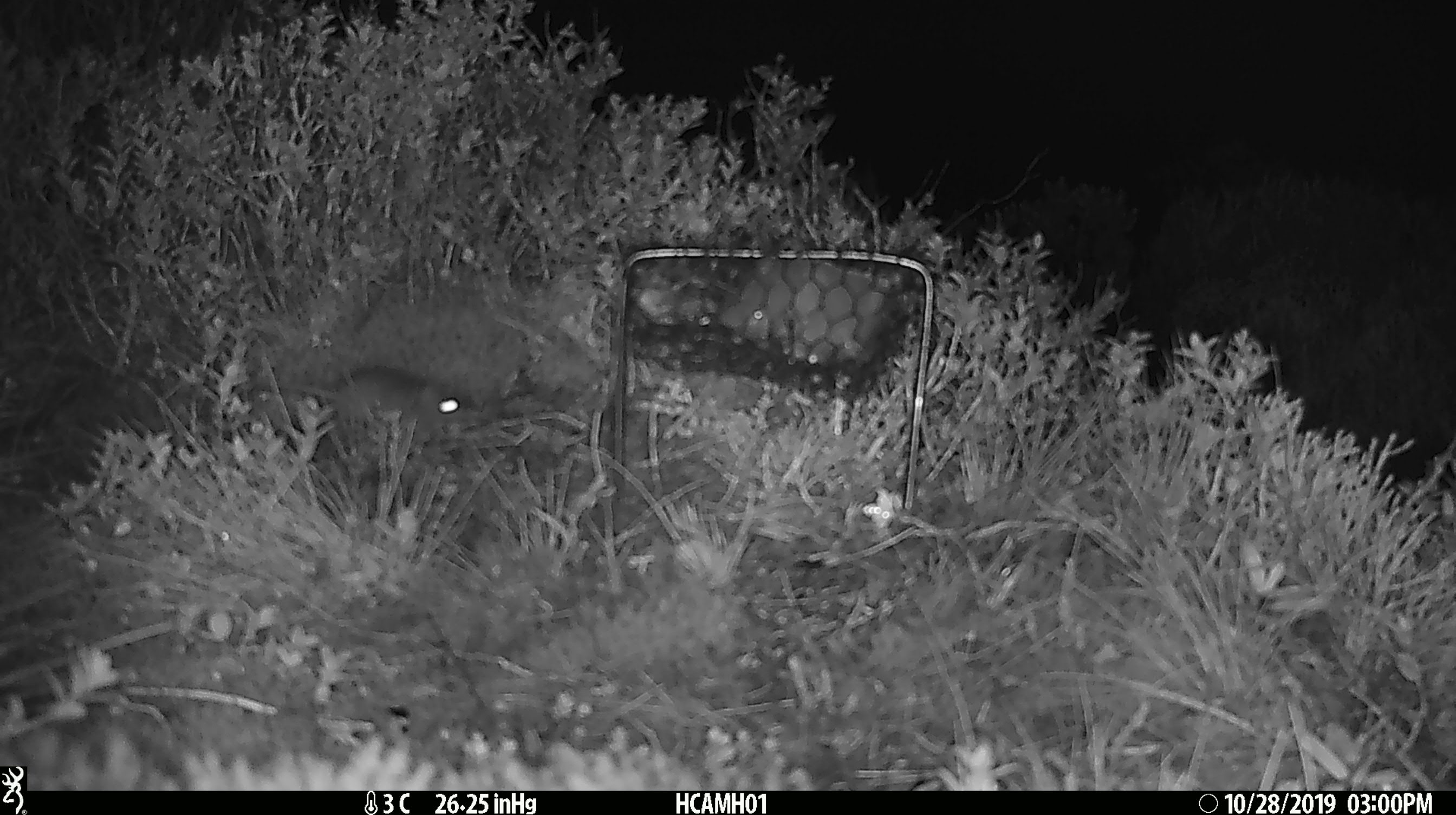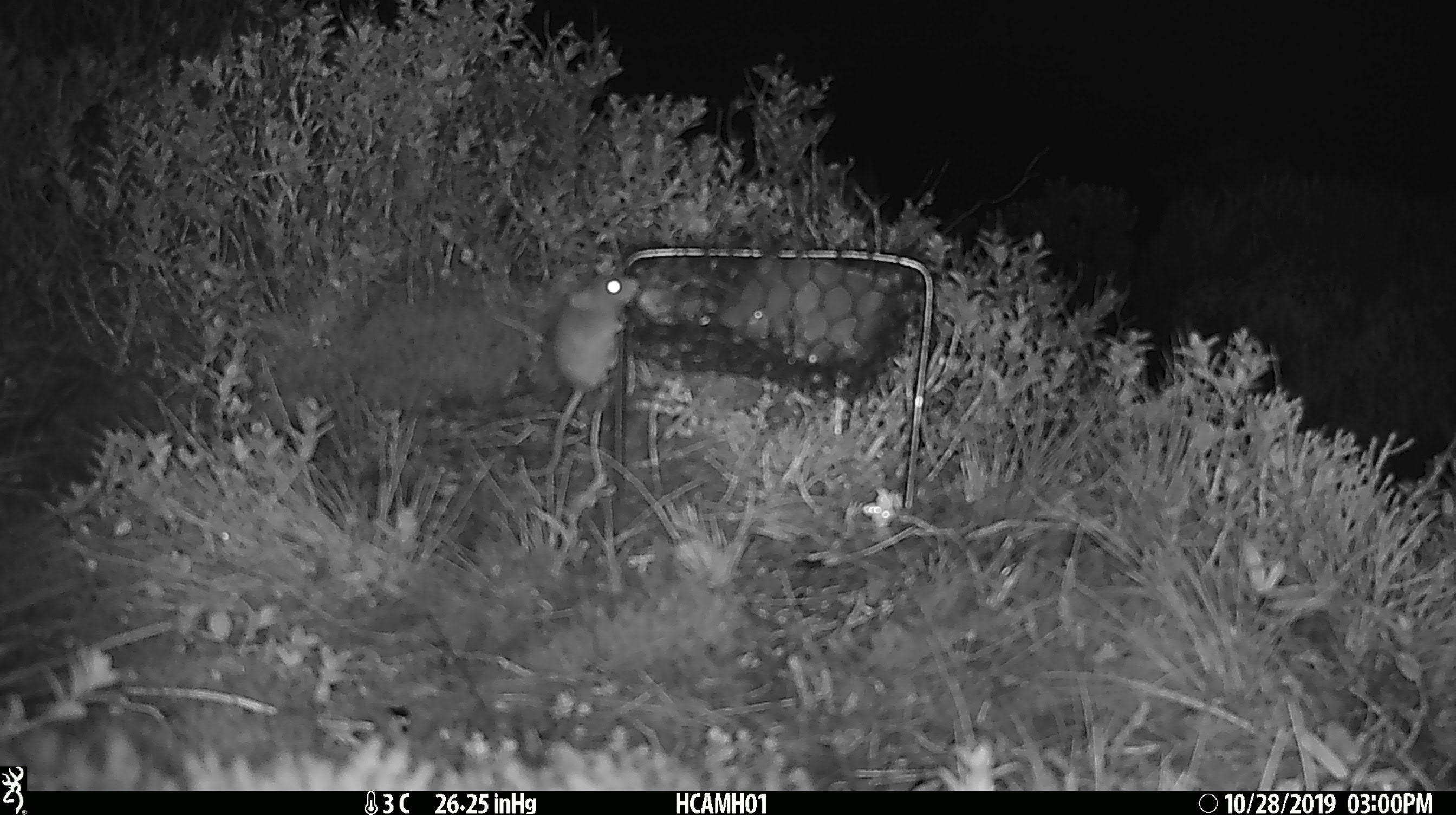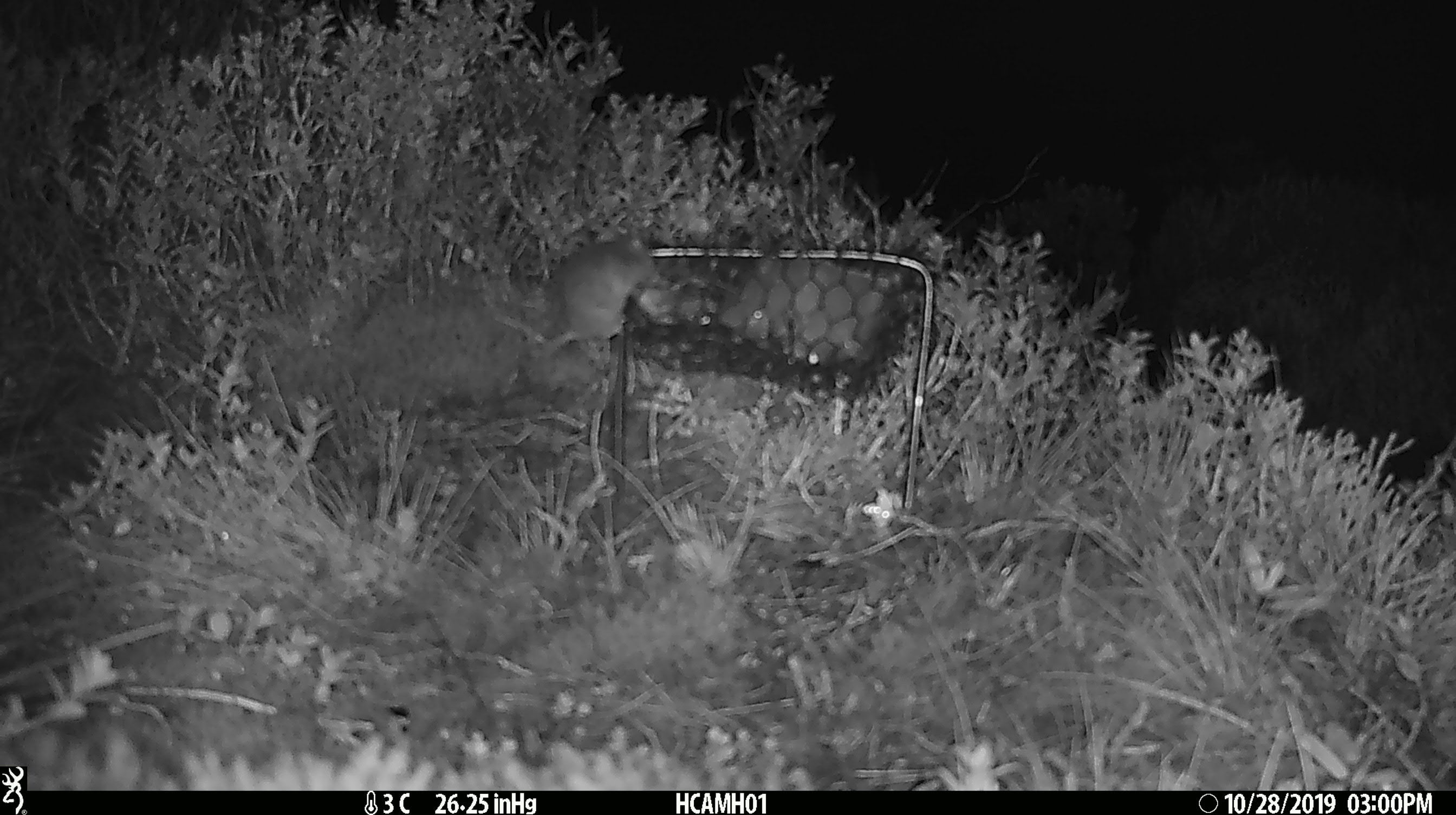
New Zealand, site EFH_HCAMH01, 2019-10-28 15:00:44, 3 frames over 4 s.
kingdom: Animalia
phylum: Chordata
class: Mammalia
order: Rodentia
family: Muridae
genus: Mus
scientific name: Mus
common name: mouse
Mouse (Mus).